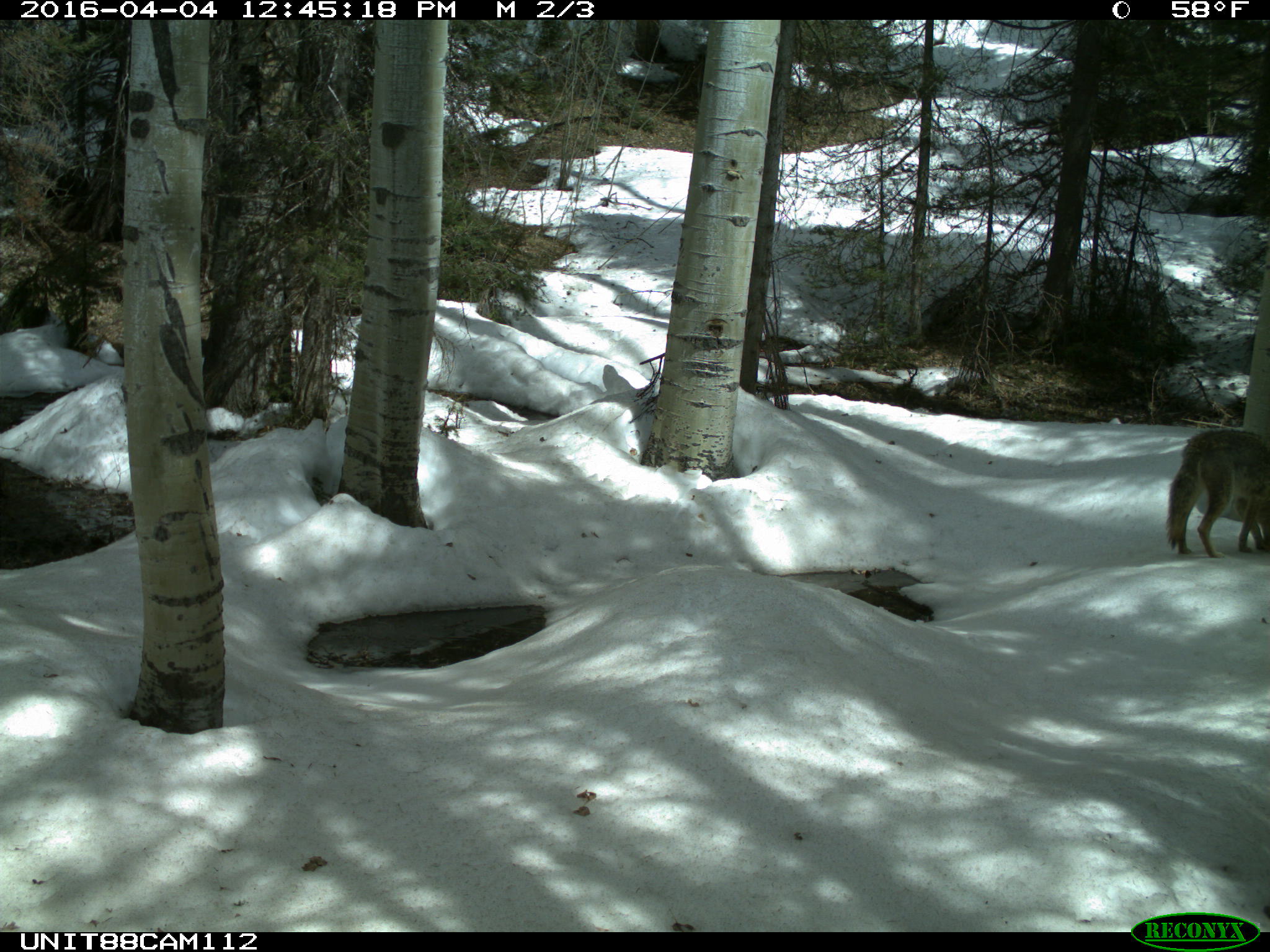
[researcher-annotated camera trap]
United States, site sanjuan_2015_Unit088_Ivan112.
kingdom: Animalia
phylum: Chordata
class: Mammalia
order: Carnivora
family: Canidae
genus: Canis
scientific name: Canis latrans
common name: coyote